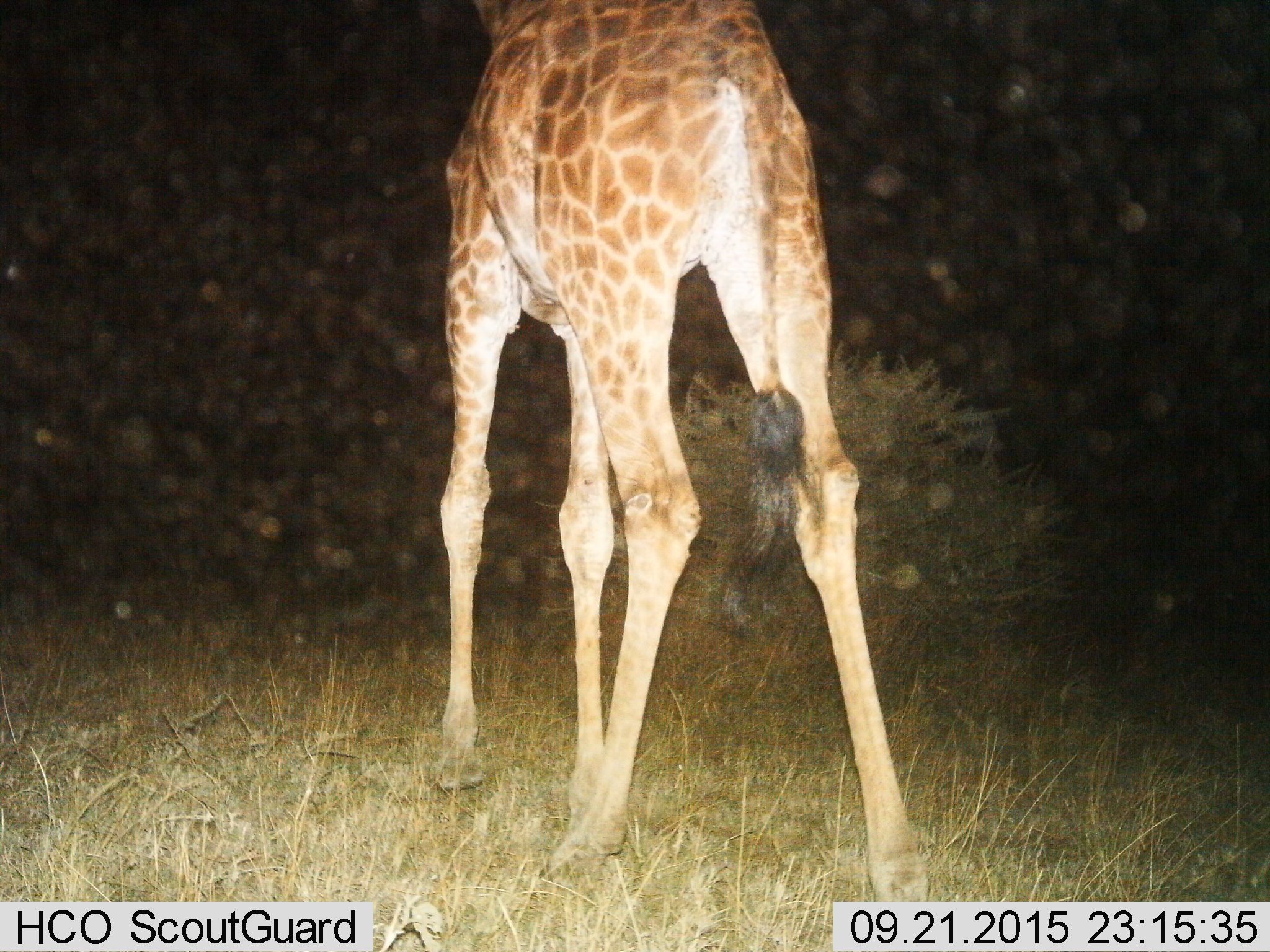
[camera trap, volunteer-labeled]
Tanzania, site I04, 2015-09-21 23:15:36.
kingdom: Animalia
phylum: Chordata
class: Mammalia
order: Artiodactyla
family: Giraffidae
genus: Giraffa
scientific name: Giraffa camelopardalis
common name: giraffe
Giraffe (Giraffa camelopardalis), count 1. Behavior (volunteer vote fractions): standing 90%, resting 0%, moving 10%, interacting 0%. Young present (vote fraction): 0%. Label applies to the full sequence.